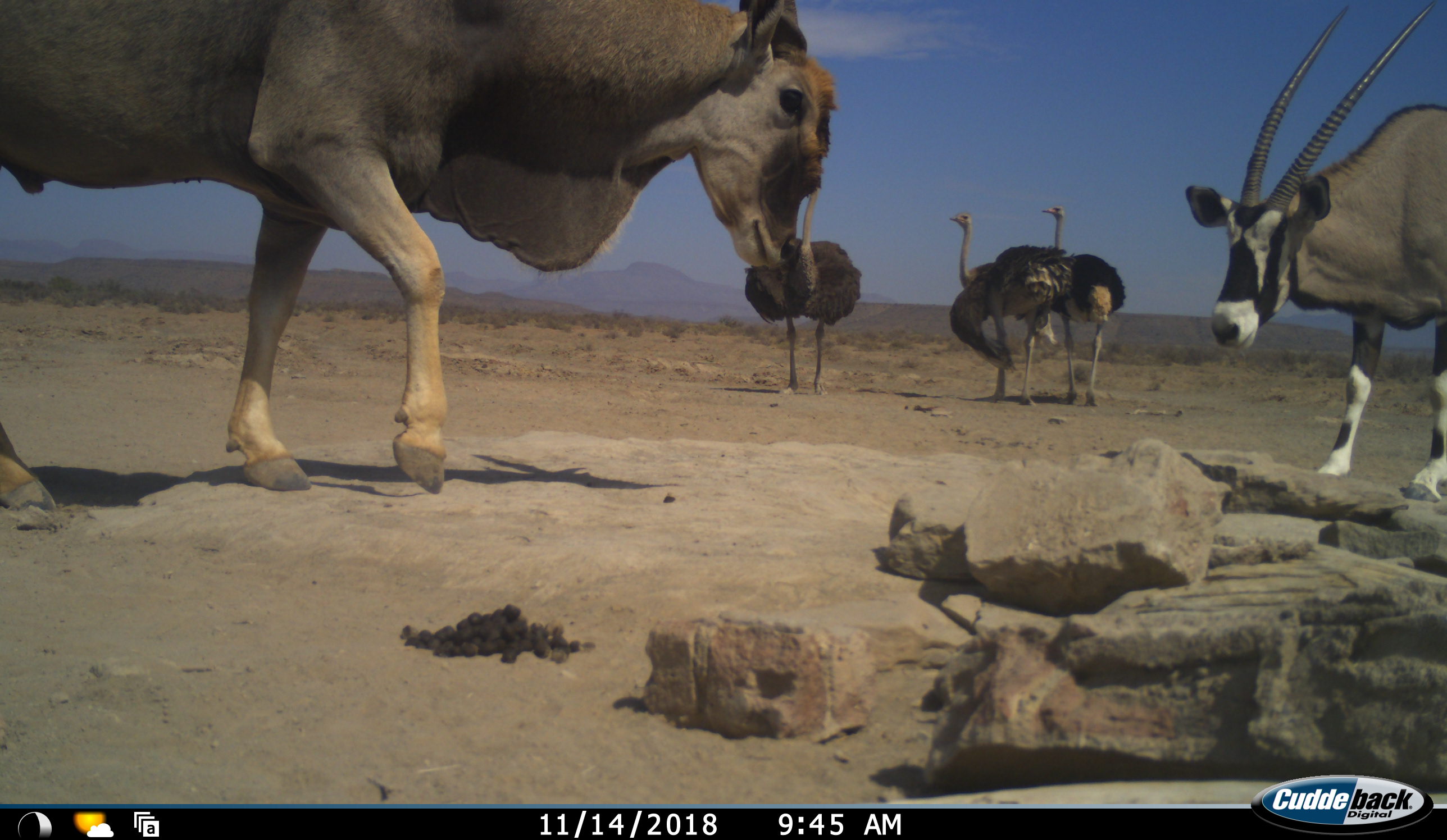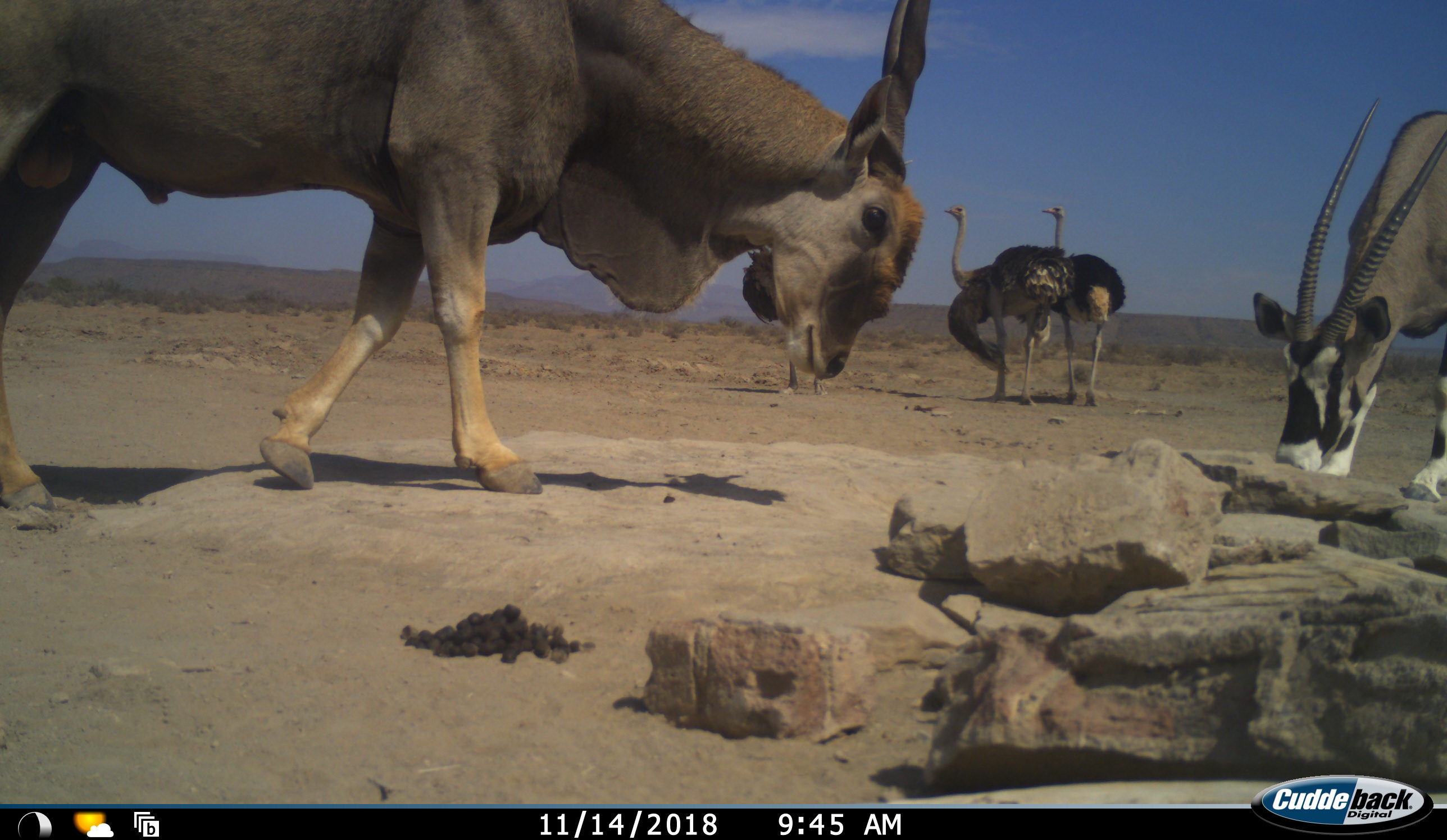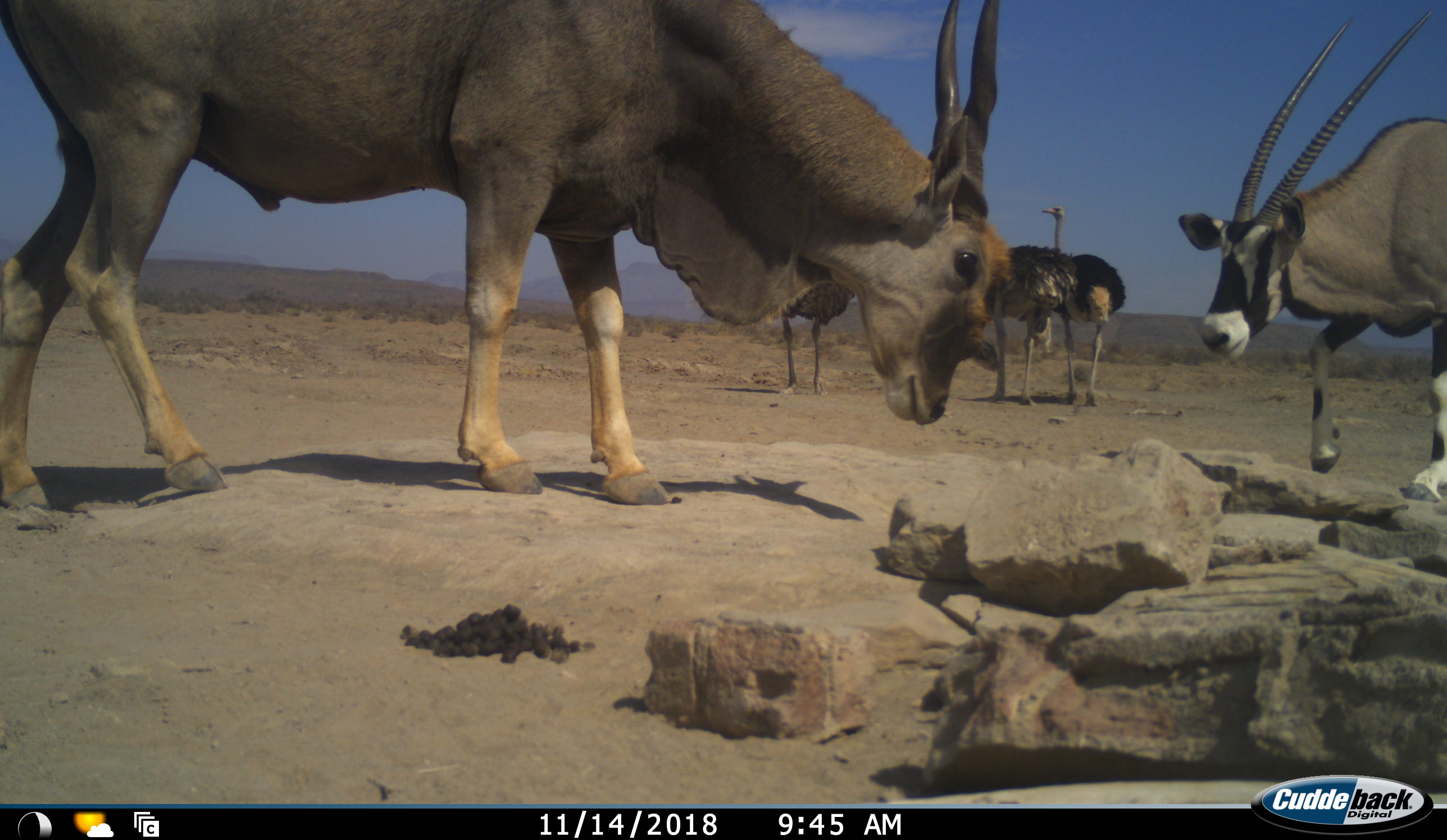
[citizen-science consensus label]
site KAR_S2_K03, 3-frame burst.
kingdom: Animalia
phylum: Chordata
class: Mammalia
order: Artiodactyla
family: Bovidae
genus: Tragelaphus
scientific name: Tragelaphus oryx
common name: eland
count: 1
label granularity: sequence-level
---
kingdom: Animalia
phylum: Chordata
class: Mammalia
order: Artiodactyla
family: Bovidae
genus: Oryx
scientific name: Oryx gazella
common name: gemsbok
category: oryx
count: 1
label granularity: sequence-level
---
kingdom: Animalia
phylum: Chordata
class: Aves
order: Struthioniformes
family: Struthionidae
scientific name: Struthionidae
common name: ostrich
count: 3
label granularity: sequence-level